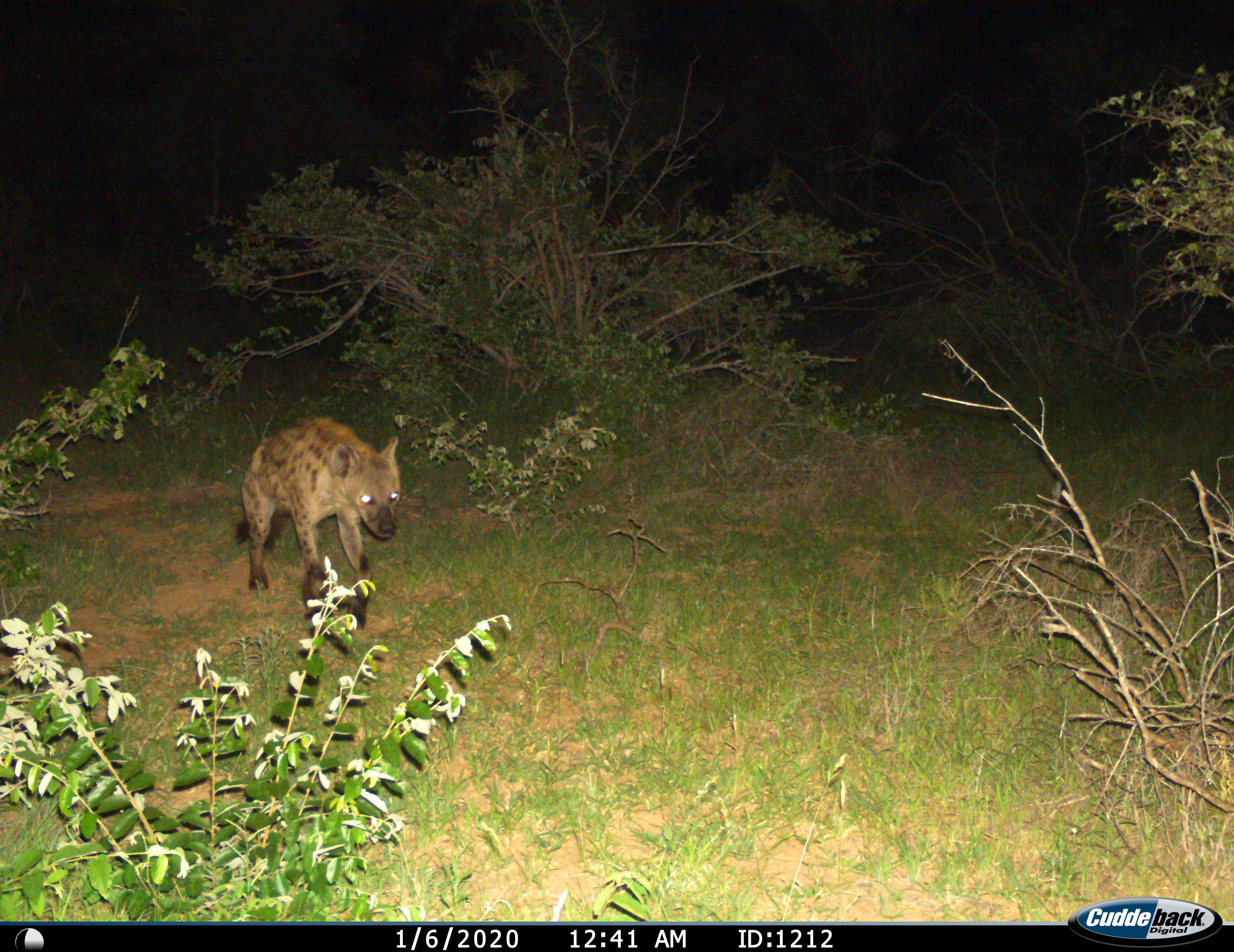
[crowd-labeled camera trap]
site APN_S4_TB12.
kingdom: Animalia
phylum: Chordata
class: Mammalia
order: Carnivora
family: Hyaenidae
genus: Crocuta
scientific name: Crocuta crocuta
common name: spotted hyena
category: hyenaspotted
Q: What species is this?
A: Hyenaspotted (spotted hyena) (Crocuta crocuta).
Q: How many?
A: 1.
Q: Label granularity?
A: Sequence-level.